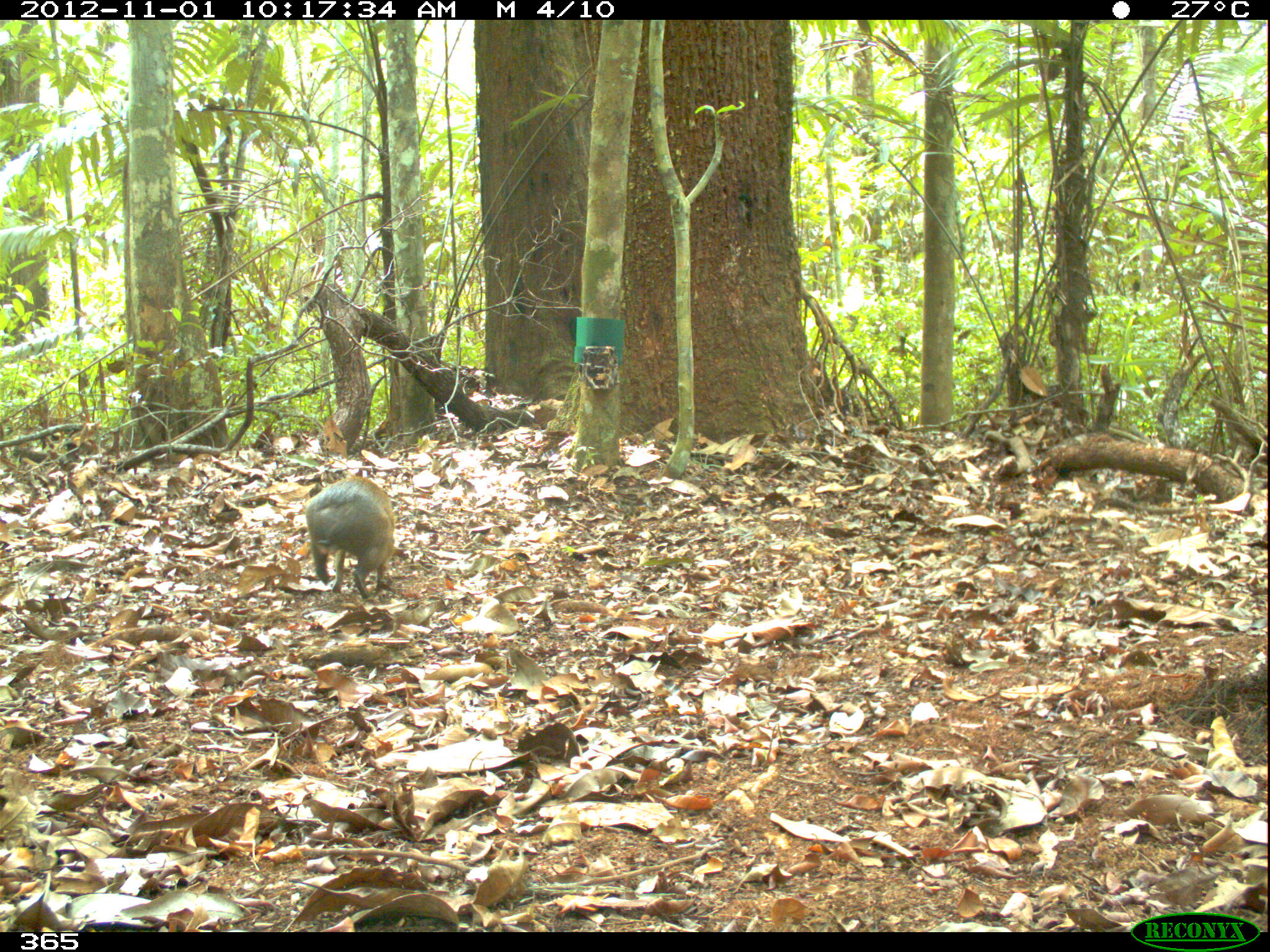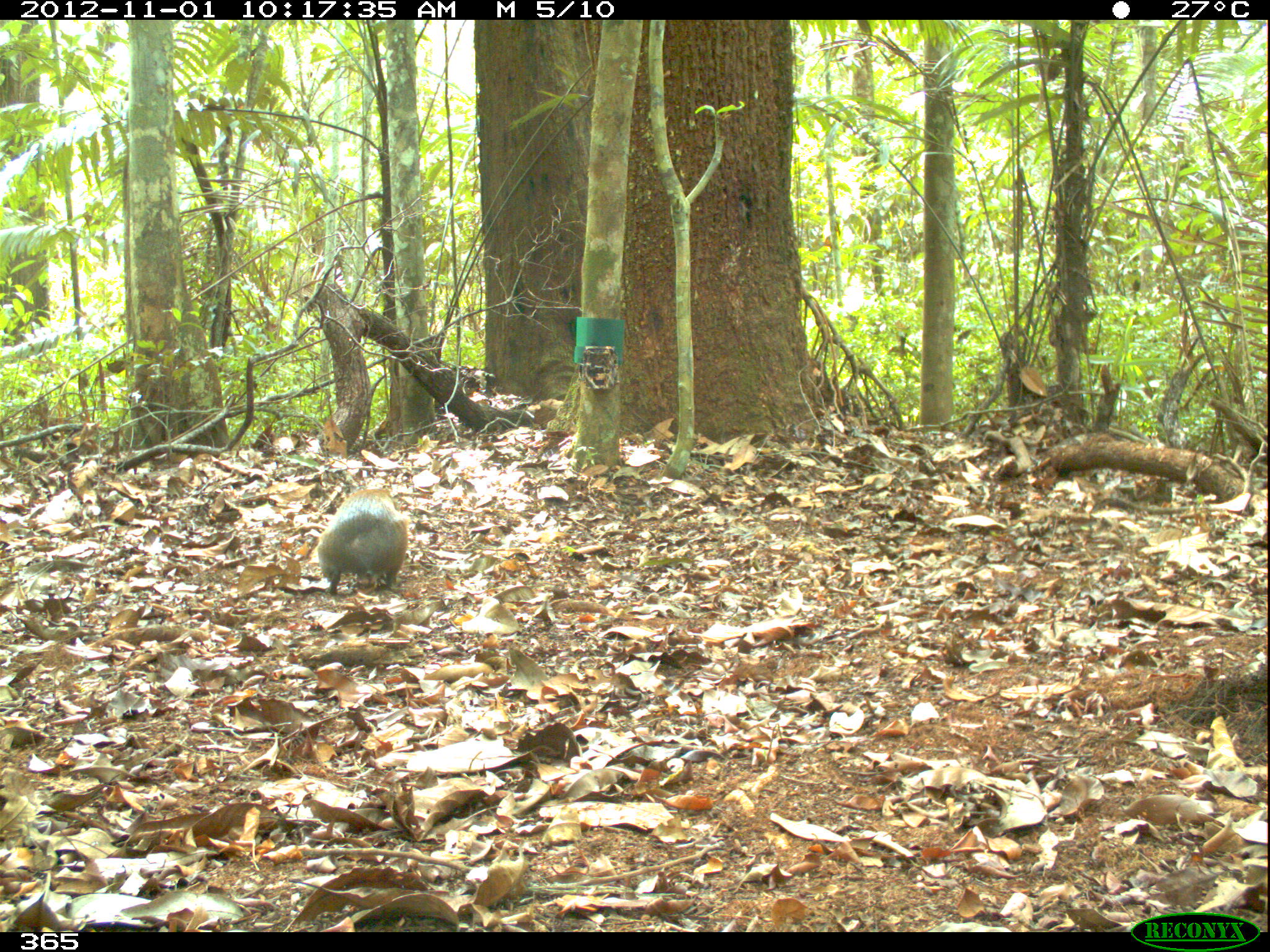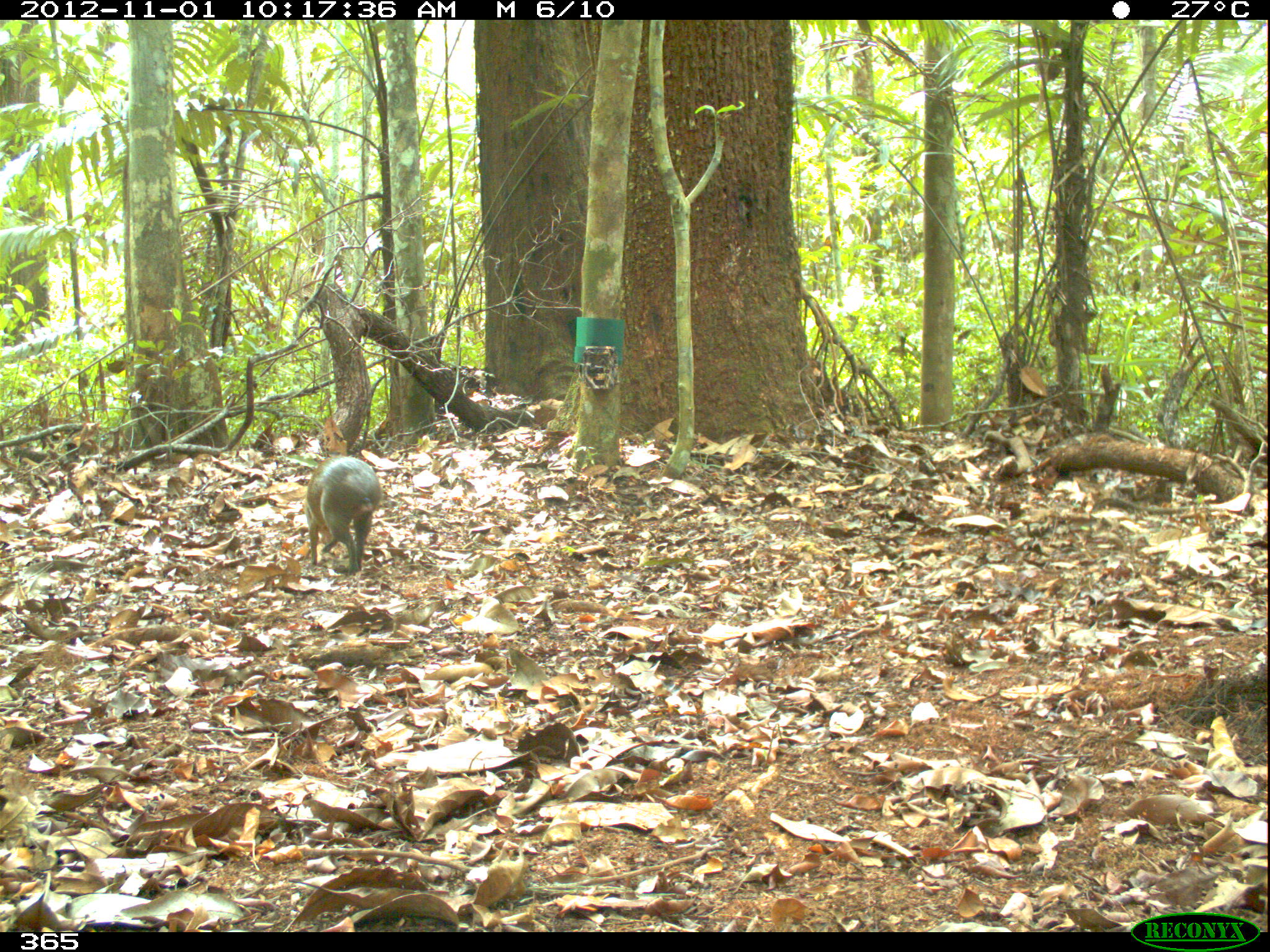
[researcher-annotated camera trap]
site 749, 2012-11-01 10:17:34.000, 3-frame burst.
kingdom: Animalia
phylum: Chordata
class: Mammalia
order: Rodentia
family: Dasyproctidae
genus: Dasyprocta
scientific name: Dasyprocta punctata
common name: central american agouti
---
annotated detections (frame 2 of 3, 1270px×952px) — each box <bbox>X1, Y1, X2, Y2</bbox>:
dasyprocta punctata: <bbox>317, 488, 407, 596</bbox>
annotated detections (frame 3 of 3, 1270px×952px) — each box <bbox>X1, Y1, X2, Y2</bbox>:
dasyprocta punctata: <bbox>305, 456, 382, 570</bbox>